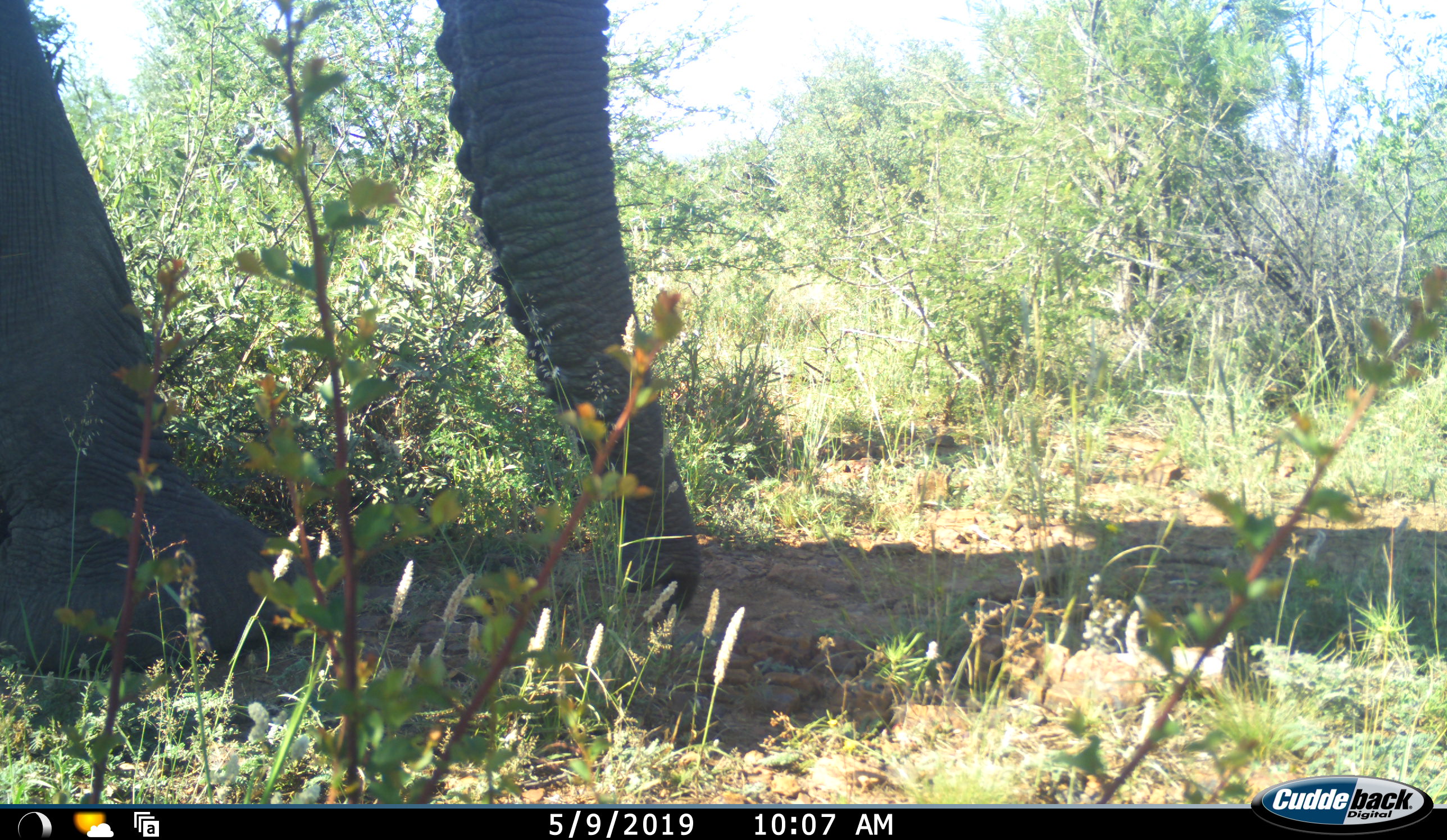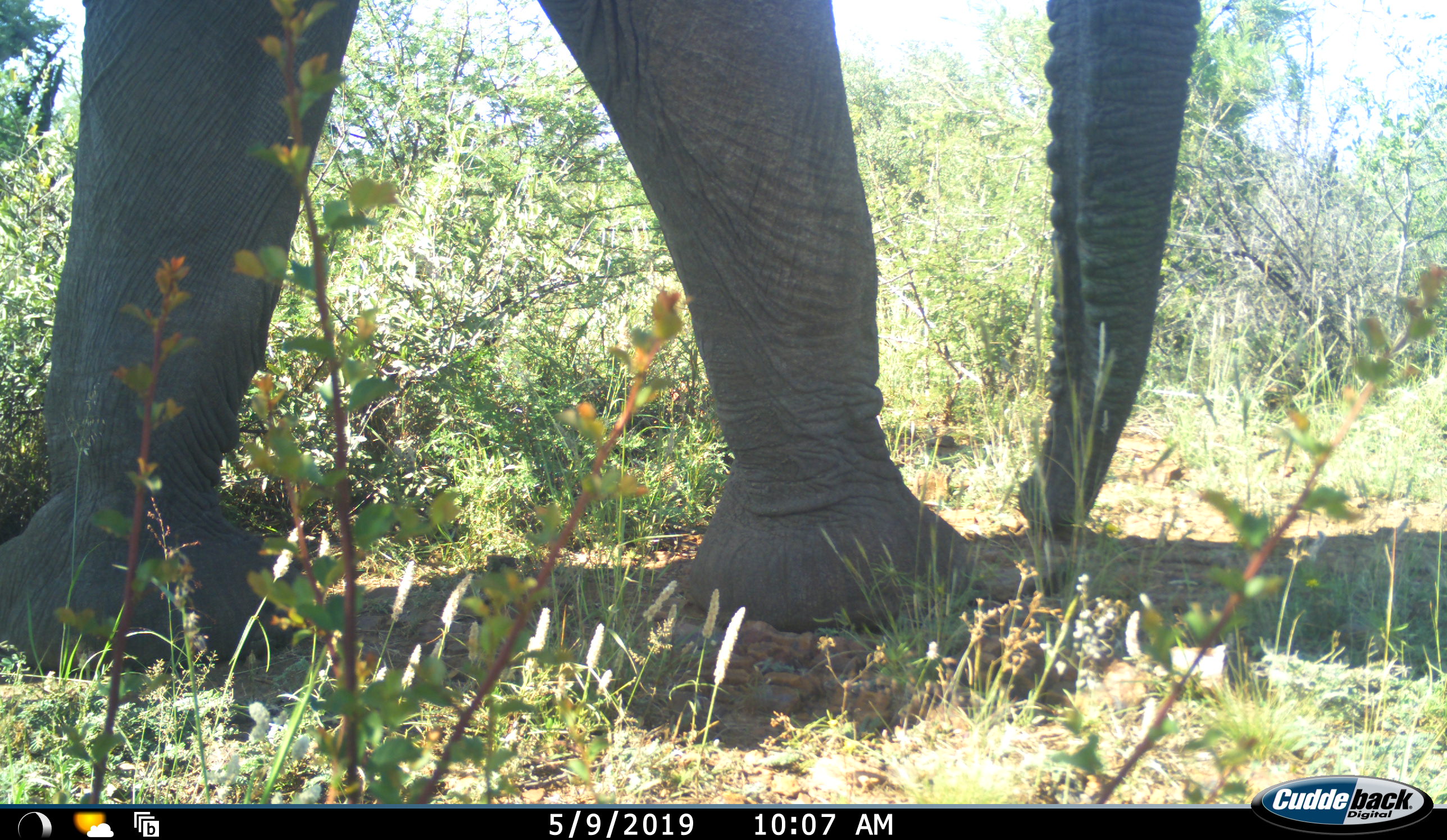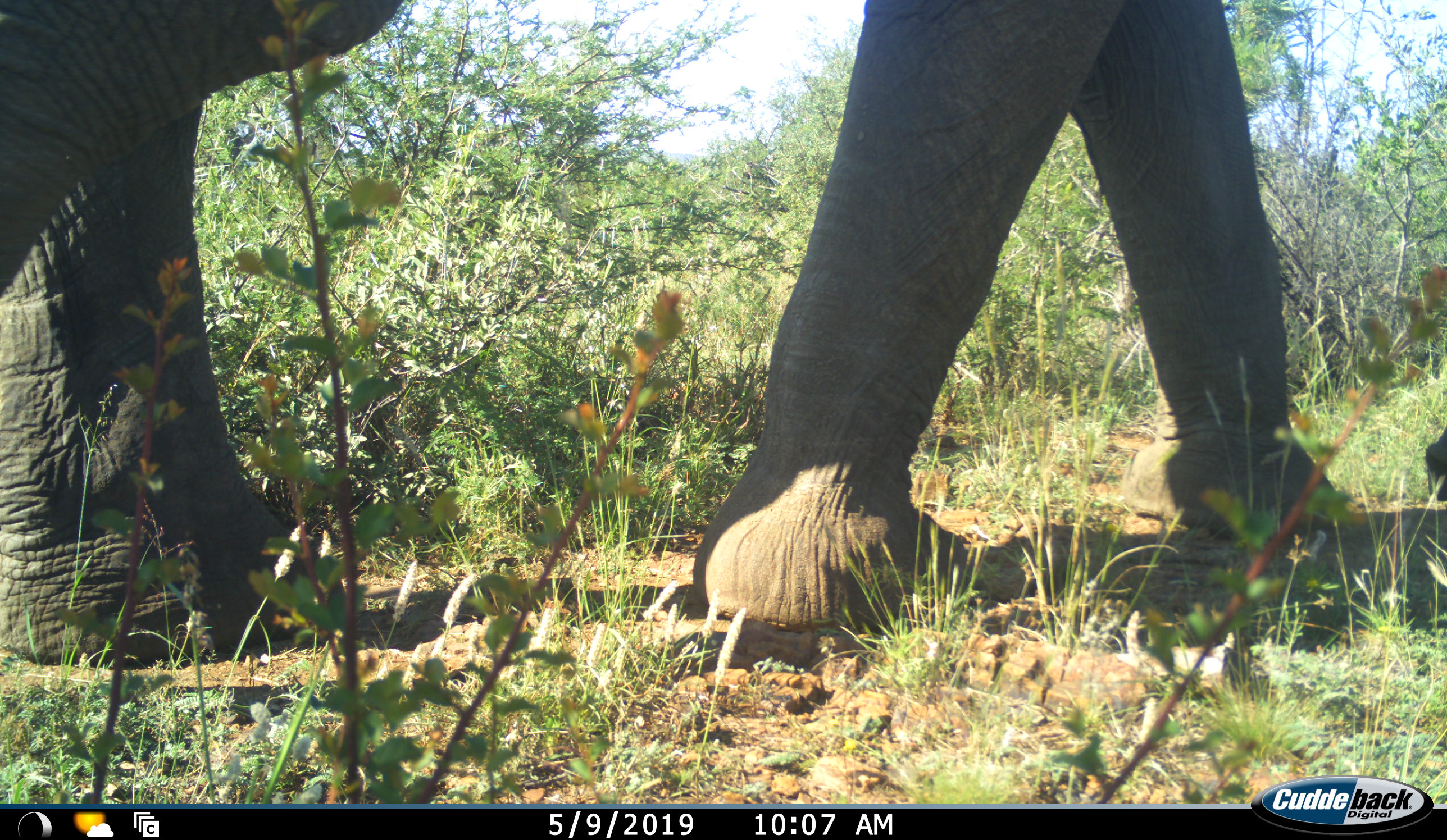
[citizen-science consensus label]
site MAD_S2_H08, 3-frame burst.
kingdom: Animalia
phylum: Chordata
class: Mammalia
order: Proboscidea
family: Elephantidae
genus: Loxodonta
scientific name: Loxodonta africana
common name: african bush elephant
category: elephant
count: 1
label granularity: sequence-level